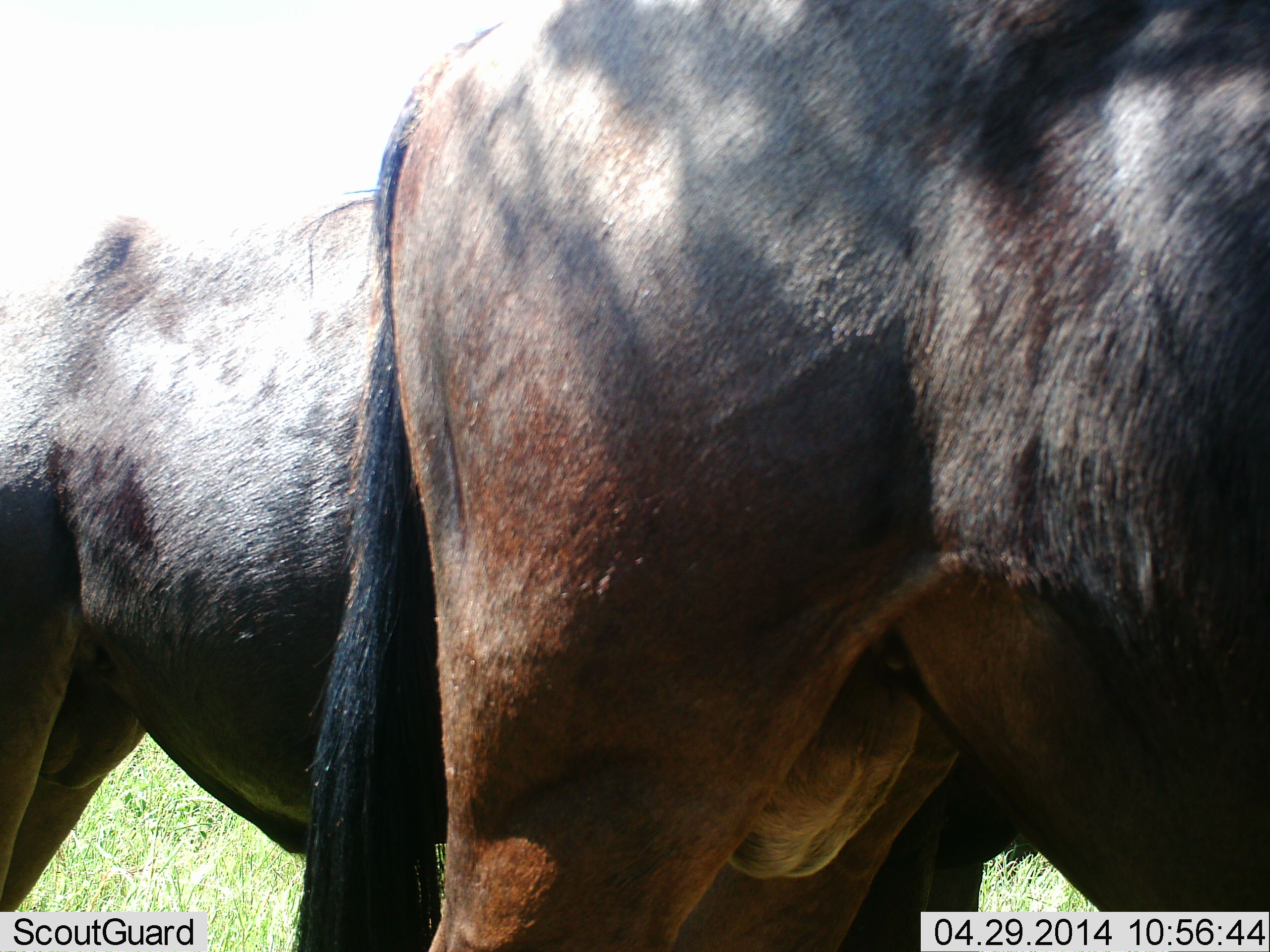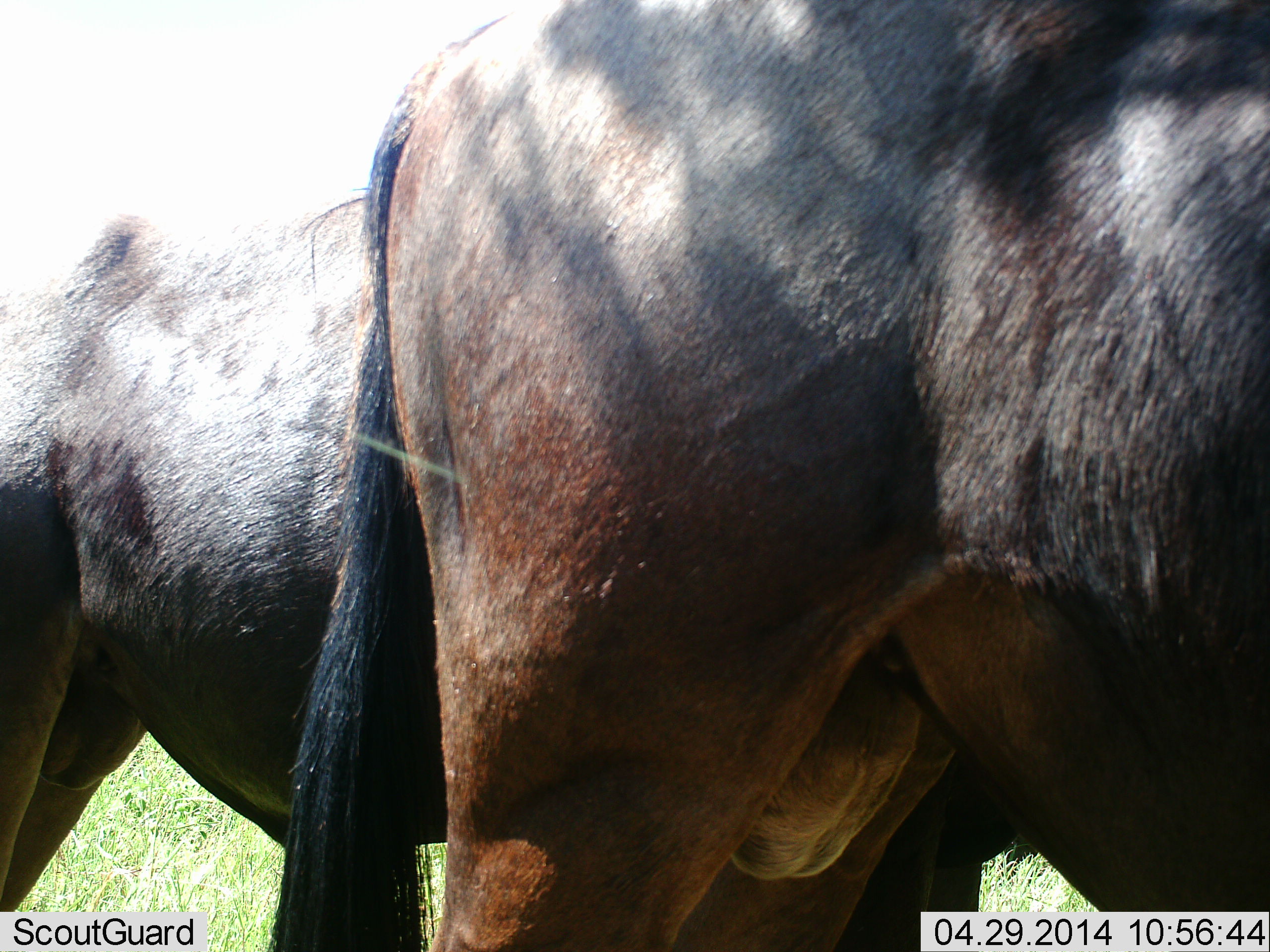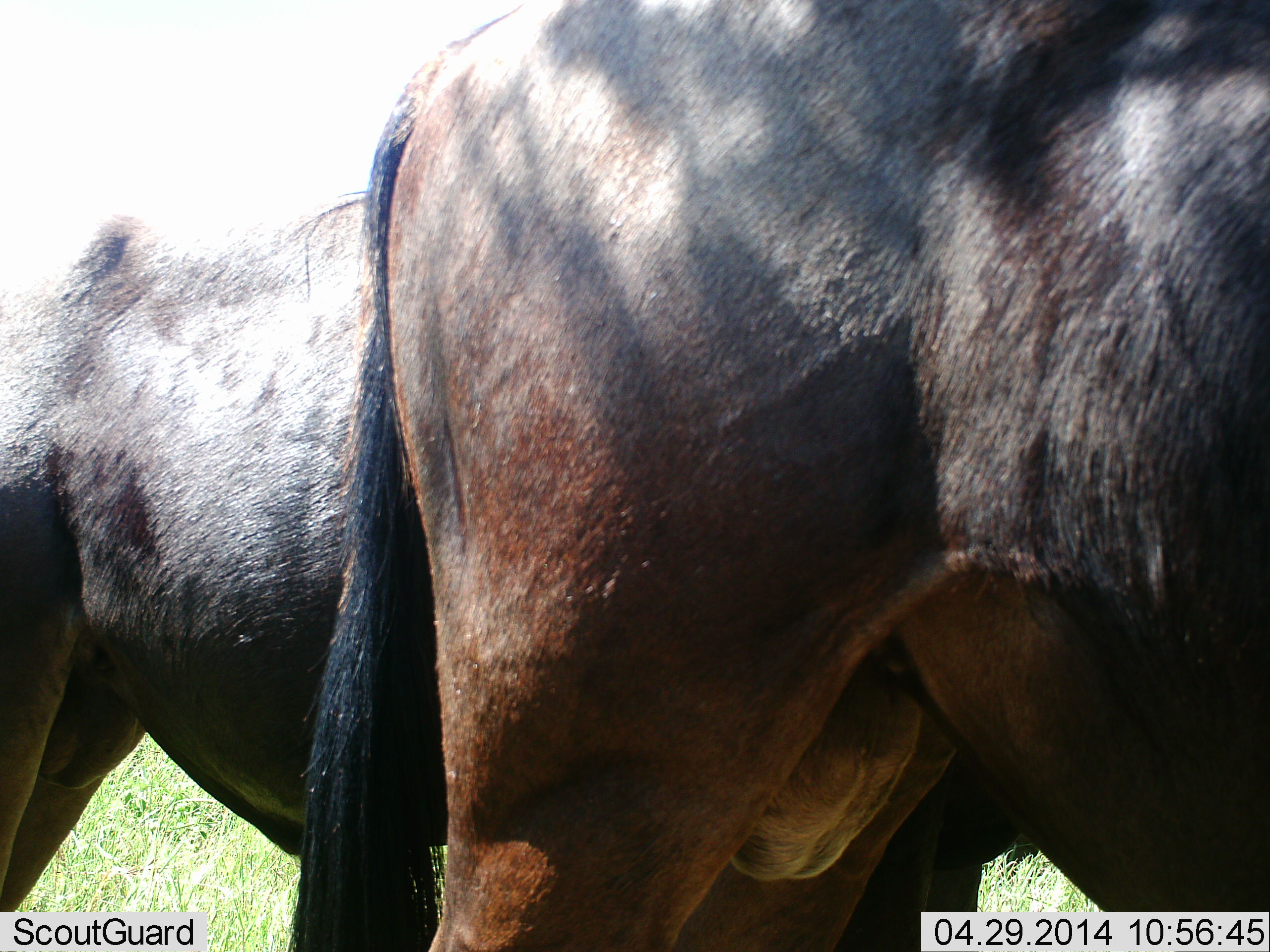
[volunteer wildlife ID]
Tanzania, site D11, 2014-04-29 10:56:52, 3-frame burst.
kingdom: Animalia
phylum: Chordata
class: Mammalia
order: Artiodactyla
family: Bovidae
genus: Connochaetes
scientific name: Connochaetes taurinus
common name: blue wildebeest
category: wildebeest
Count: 2.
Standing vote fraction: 100%.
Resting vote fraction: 0%.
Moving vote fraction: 0%.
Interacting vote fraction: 0%.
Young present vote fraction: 0%.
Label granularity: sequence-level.